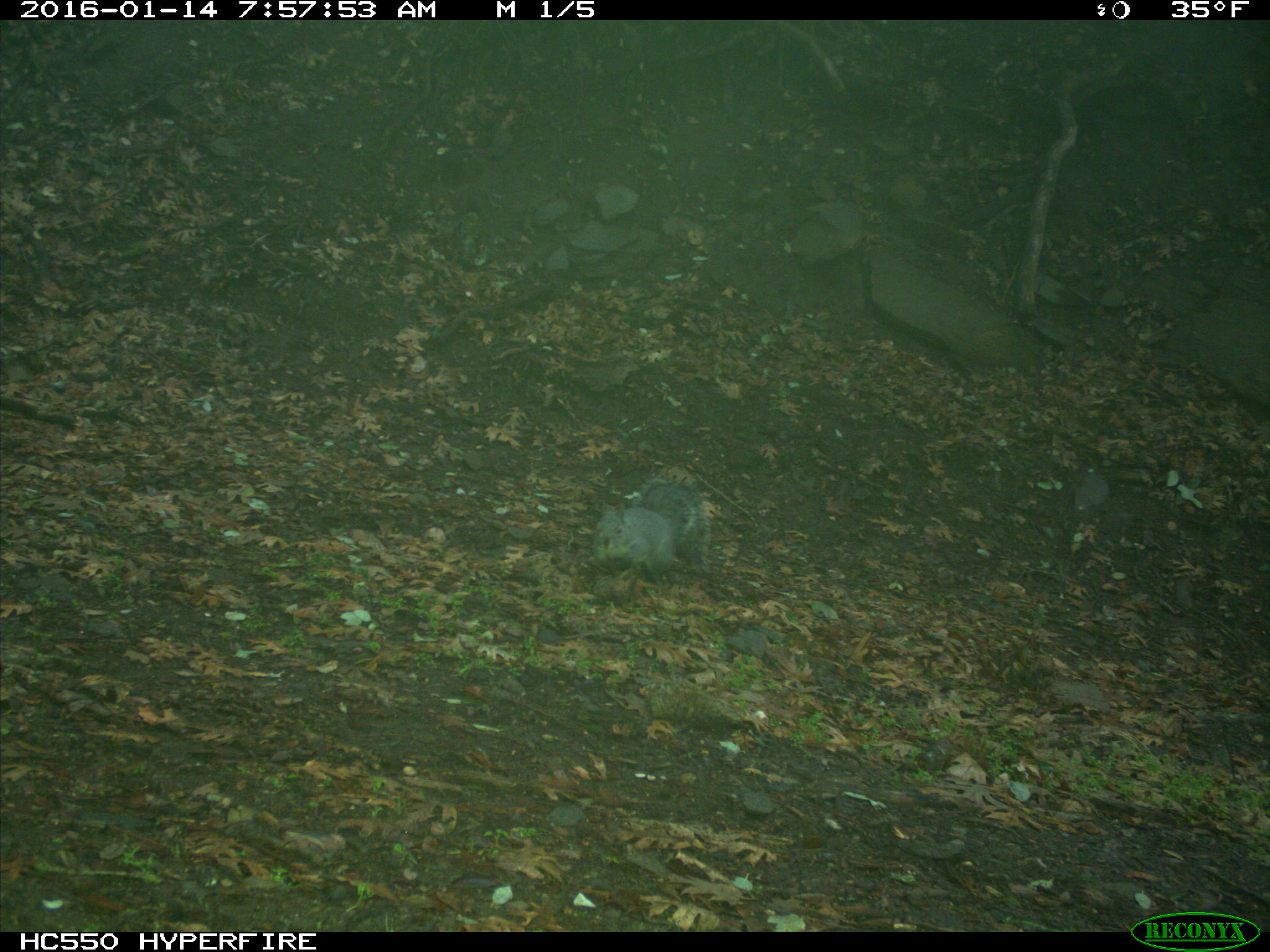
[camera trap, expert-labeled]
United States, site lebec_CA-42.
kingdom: Animalia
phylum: Chordata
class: Mammalia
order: Rodentia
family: Sciuridae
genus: Sciurus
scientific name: Sciurus carolinensis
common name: eastern gray squirrel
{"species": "Sciurus carolinensis (eastern gray squirrel)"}